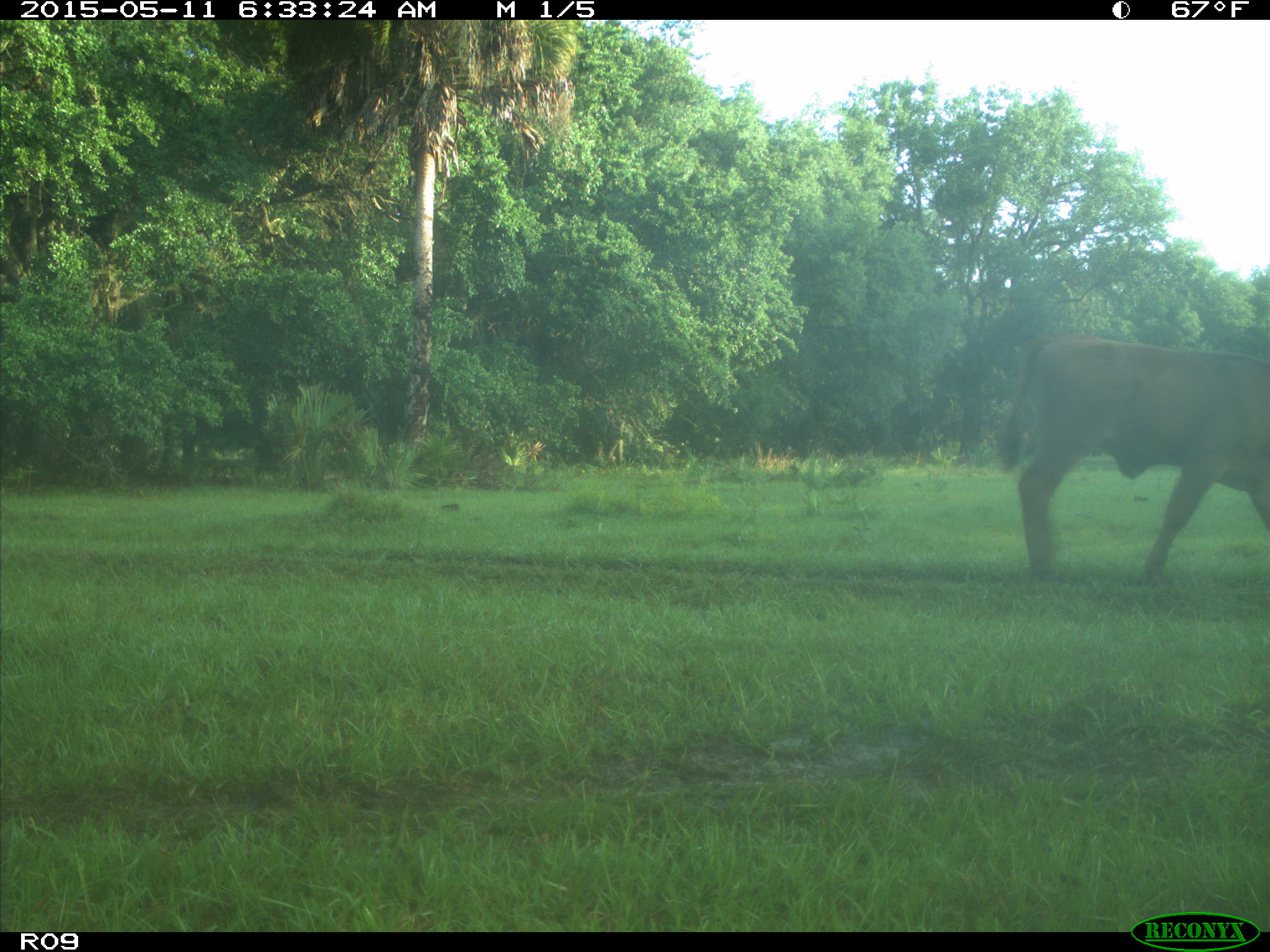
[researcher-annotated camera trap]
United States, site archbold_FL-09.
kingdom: Animalia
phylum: Chordata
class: Mammalia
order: Artiodactyla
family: Bovidae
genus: Bos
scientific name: Bos taurus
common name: domestic cow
Bos taurus (domestic cow).